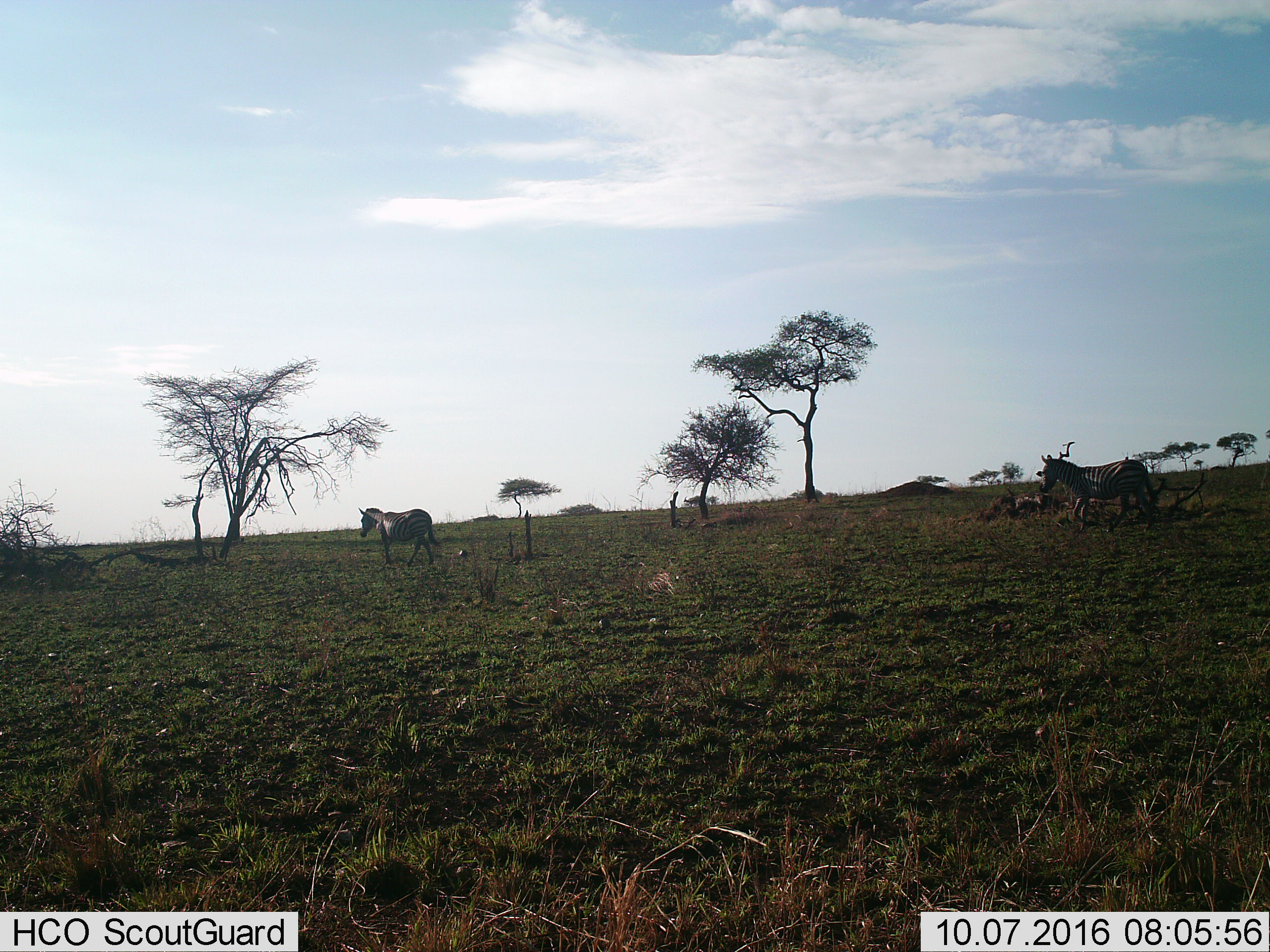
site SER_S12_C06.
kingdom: Animalia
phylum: Chordata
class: Mammalia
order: Perissodactyla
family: Equidae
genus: Equus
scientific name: Equus quagga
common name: plains zebra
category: zebraplains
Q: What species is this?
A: Zebraplains (plains zebra) (Equus quagga).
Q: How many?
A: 2.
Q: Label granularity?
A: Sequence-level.